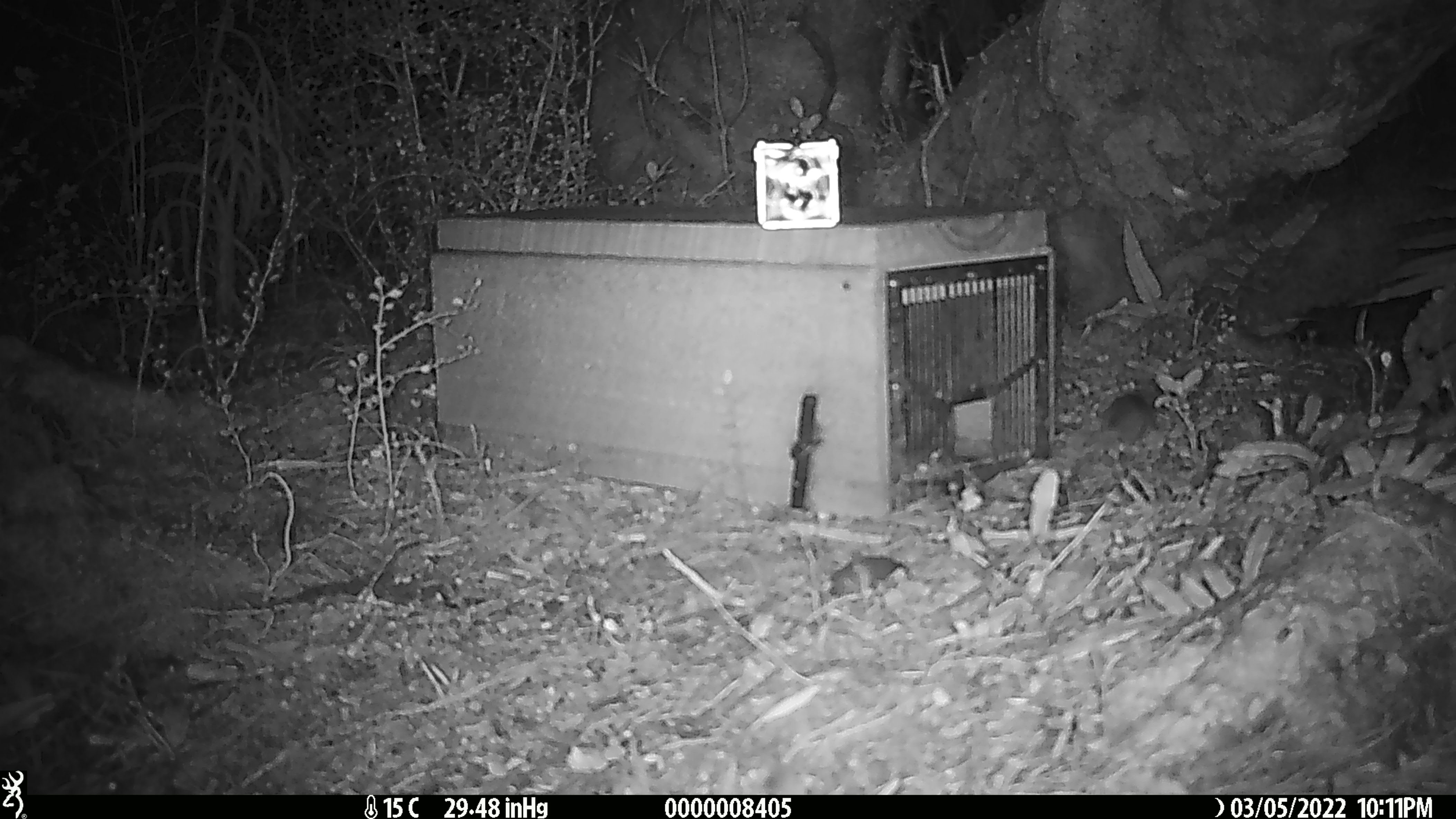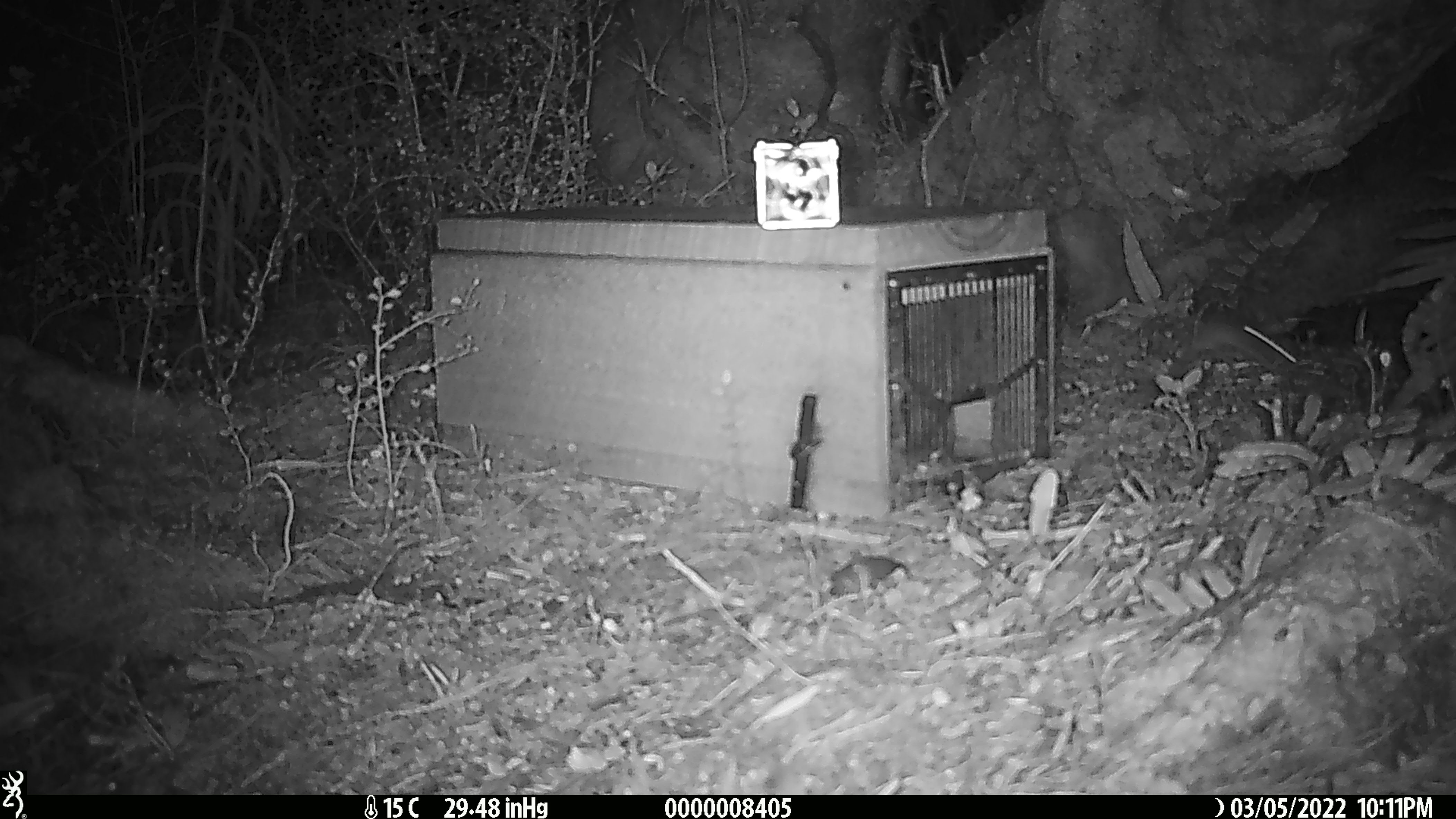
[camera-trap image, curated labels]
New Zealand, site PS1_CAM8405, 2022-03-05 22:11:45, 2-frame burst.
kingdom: Animalia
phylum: Chordata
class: Mammalia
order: Rodentia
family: Muridae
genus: Mus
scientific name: Mus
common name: mouse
Mouse (Mus).